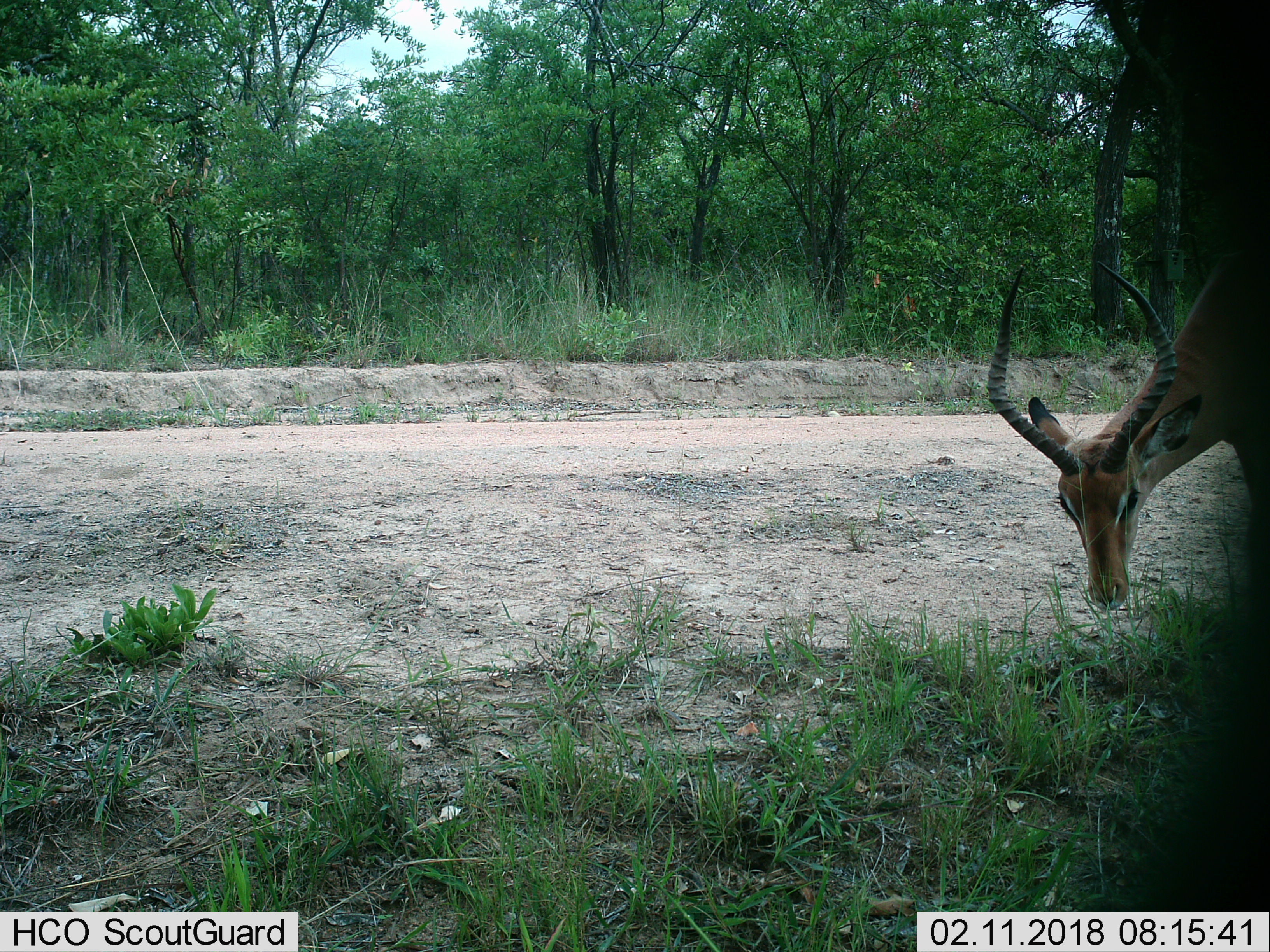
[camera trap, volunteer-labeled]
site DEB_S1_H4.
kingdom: Animalia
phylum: Chordata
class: Mammalia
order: Artiodactyla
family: Bovidae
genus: Aepyceros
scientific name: Aepyceros melampus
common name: impala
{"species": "impala (Aepyceros melampus)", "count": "1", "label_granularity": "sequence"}